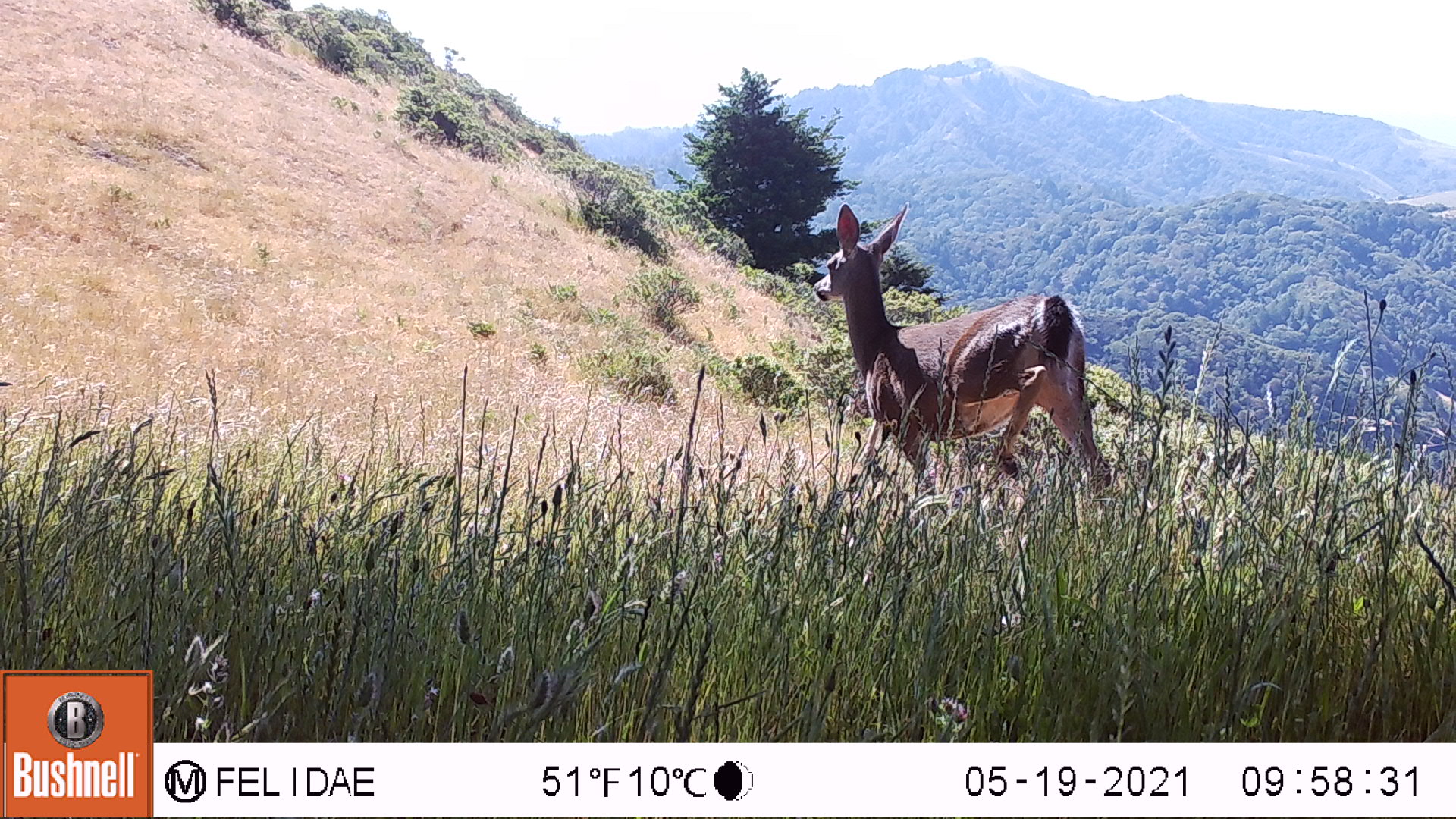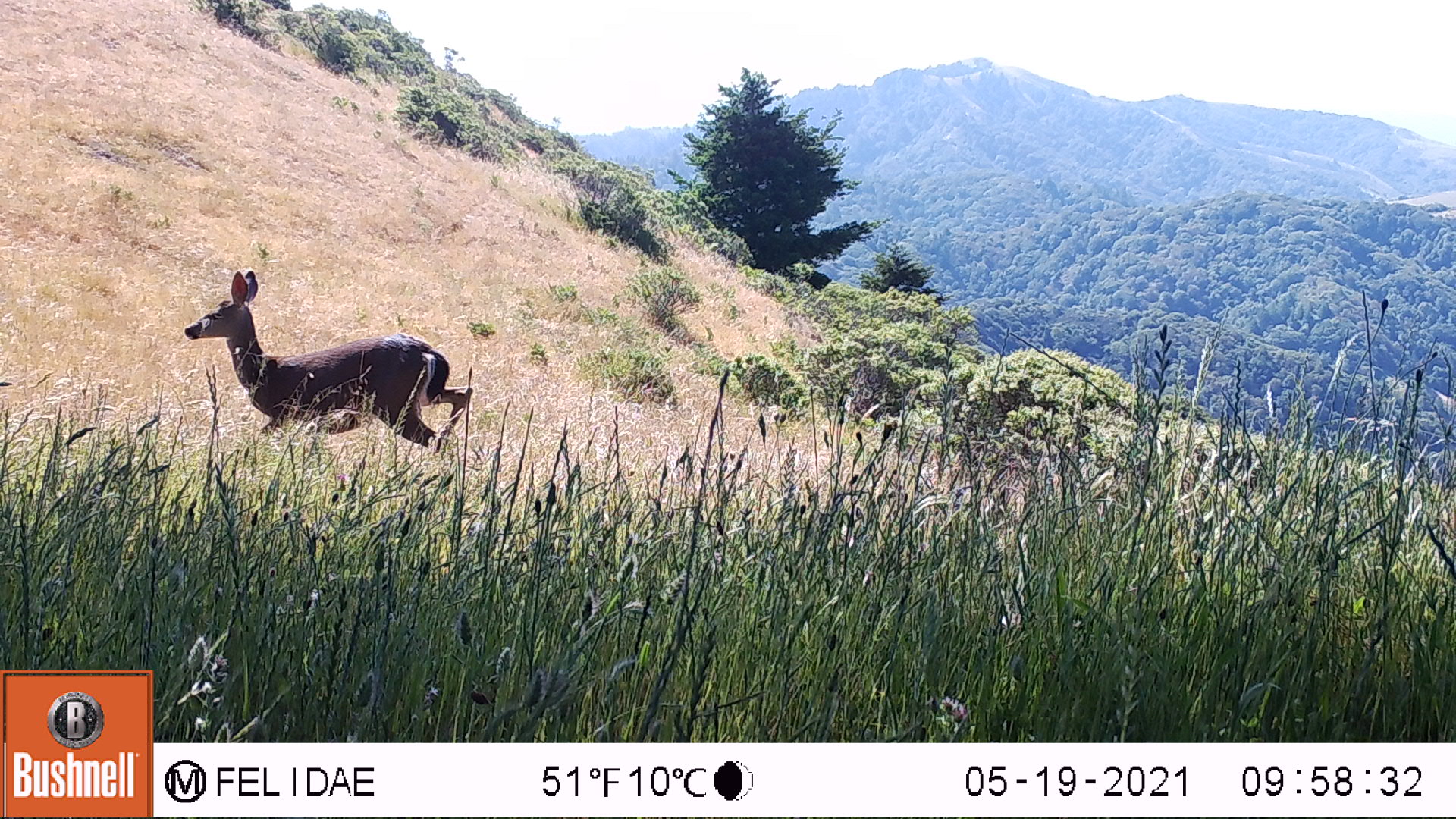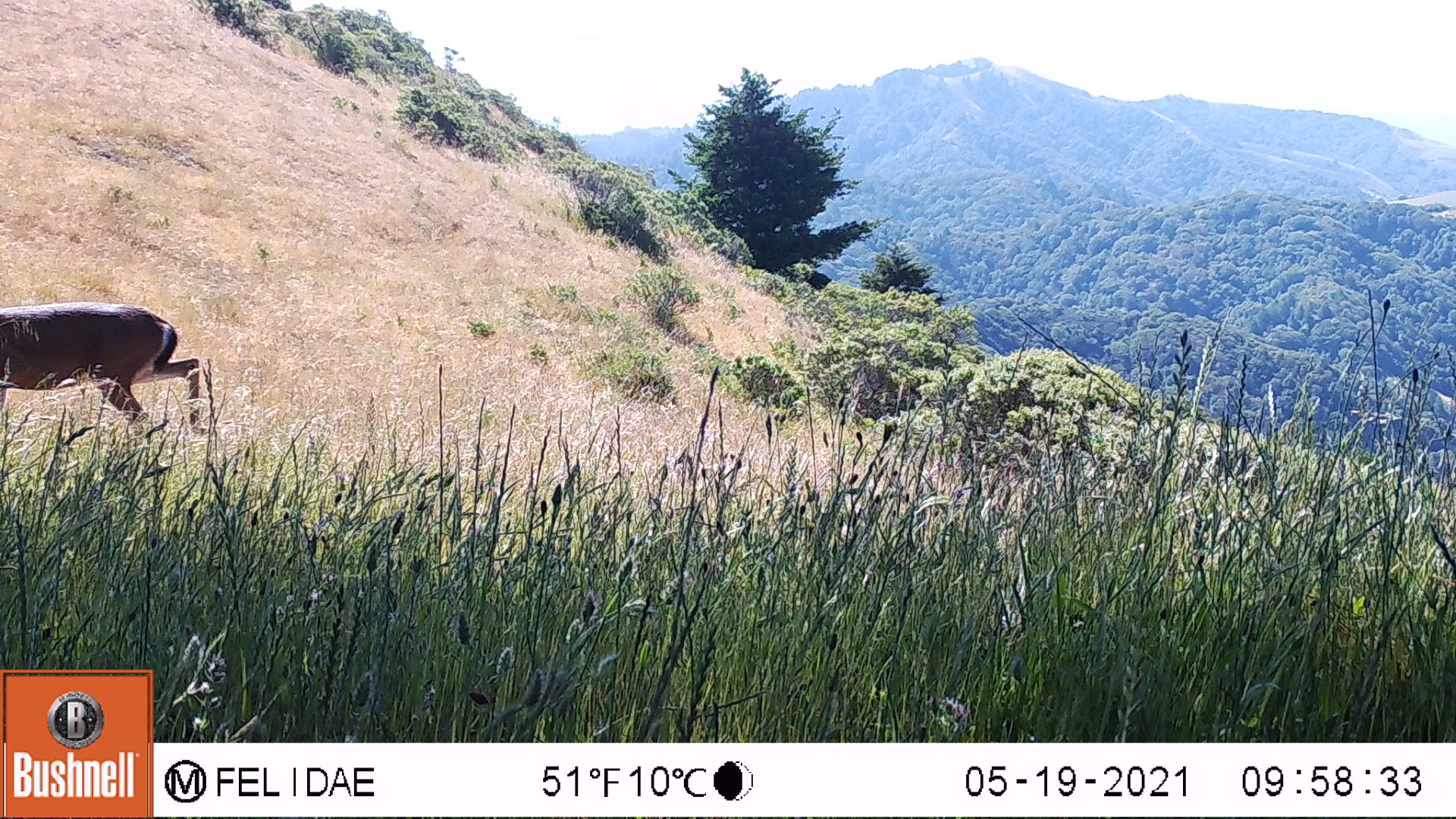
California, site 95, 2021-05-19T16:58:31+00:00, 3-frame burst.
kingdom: Animalia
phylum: Chordata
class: Mammalia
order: Artiodactyla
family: Cervidae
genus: Odocoileus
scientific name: Odocoileus hemionus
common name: mule deer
Mule deer (Odocoileus hemionus).